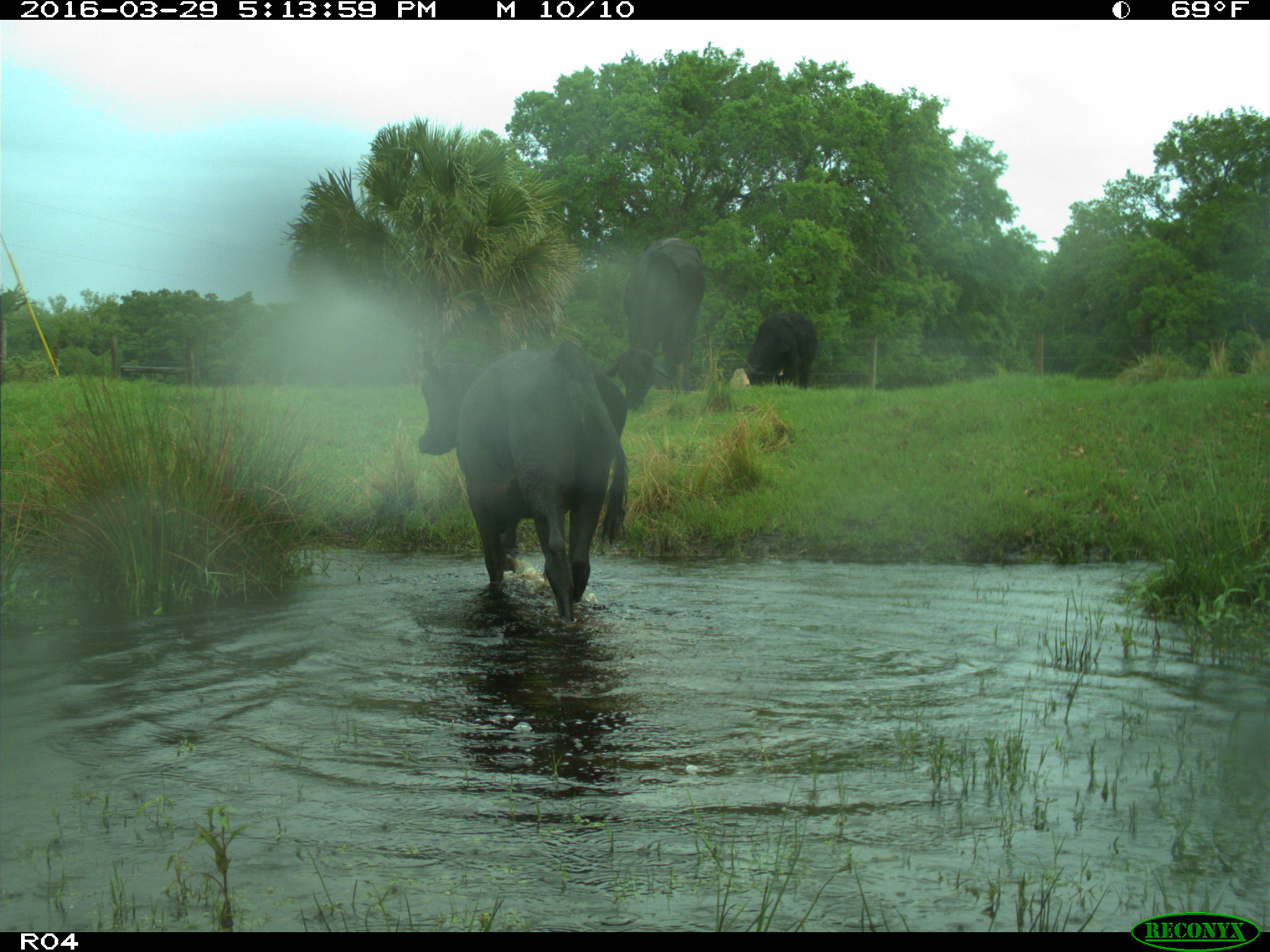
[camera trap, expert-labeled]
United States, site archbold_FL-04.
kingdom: Animalia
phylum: Chordata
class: Mammalia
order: Artiodactyla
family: Bovidae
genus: Bos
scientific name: Bos taurus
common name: domestic cow